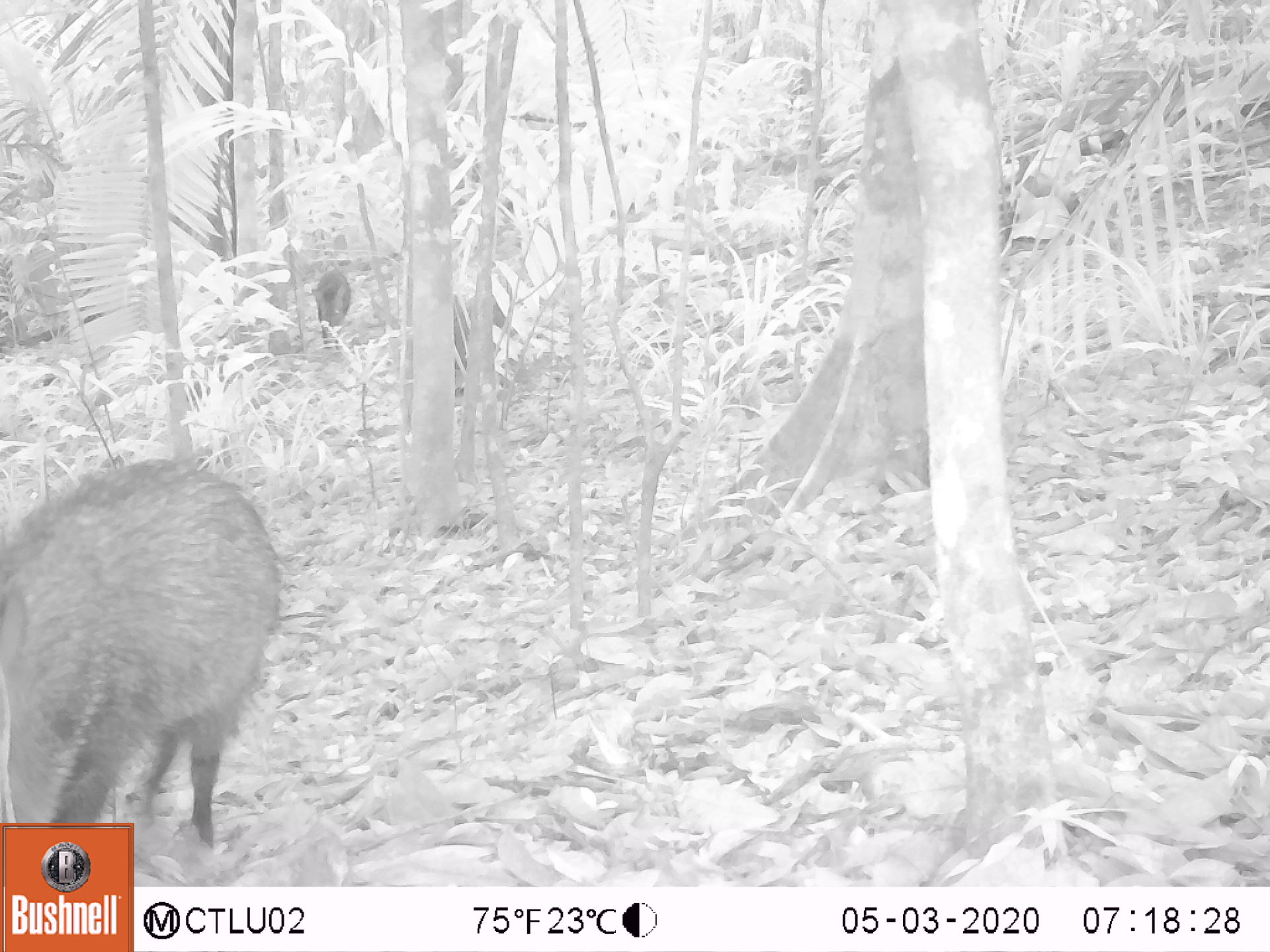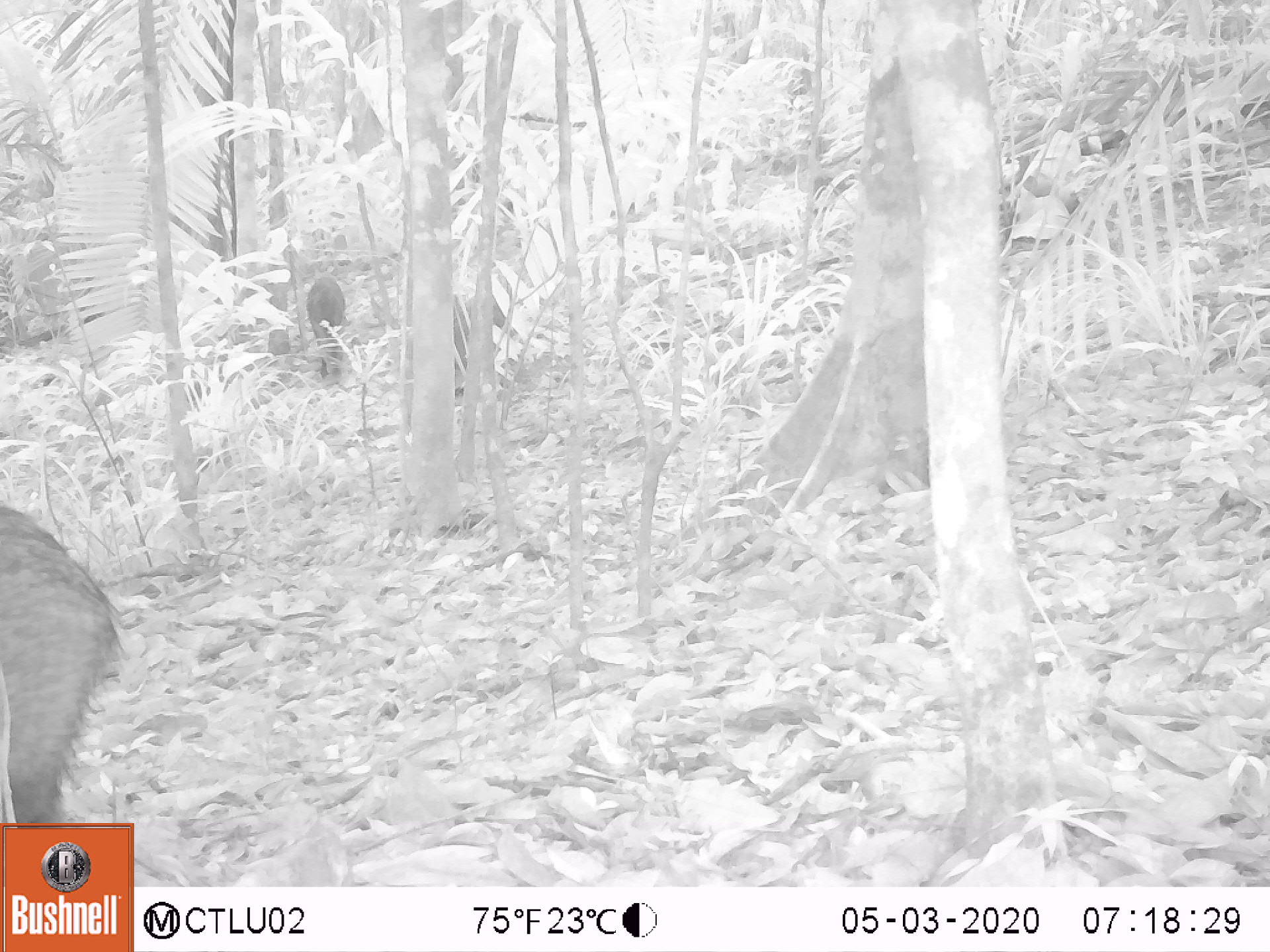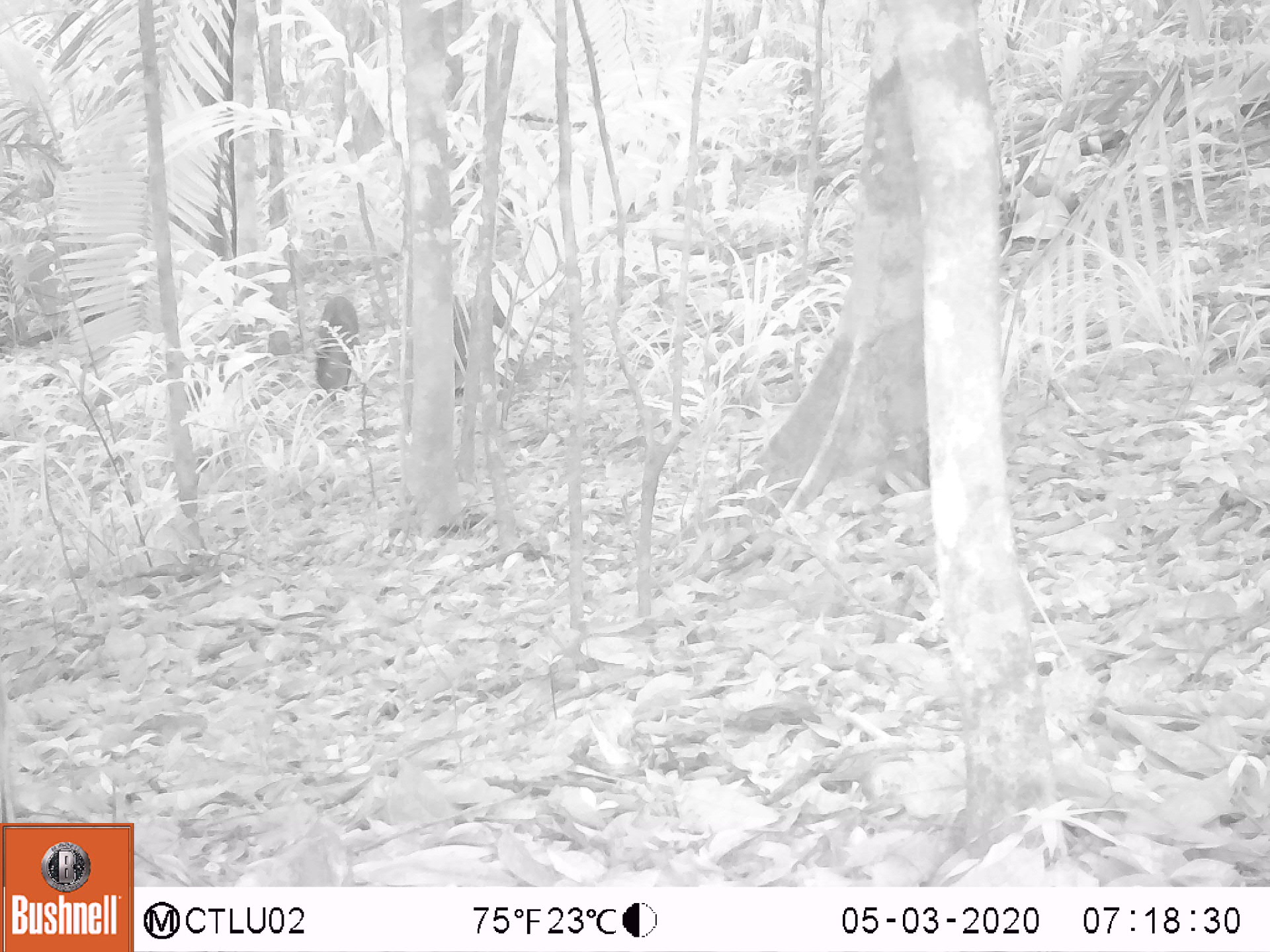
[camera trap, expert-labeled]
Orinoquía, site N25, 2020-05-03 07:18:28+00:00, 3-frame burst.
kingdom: Animalia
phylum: Chordata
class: Mammalia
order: Artiodactyla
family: Tayassuidae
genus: Pecari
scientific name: Pecari tajacu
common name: collared peccary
Collared peccary (Pecari tajacu).